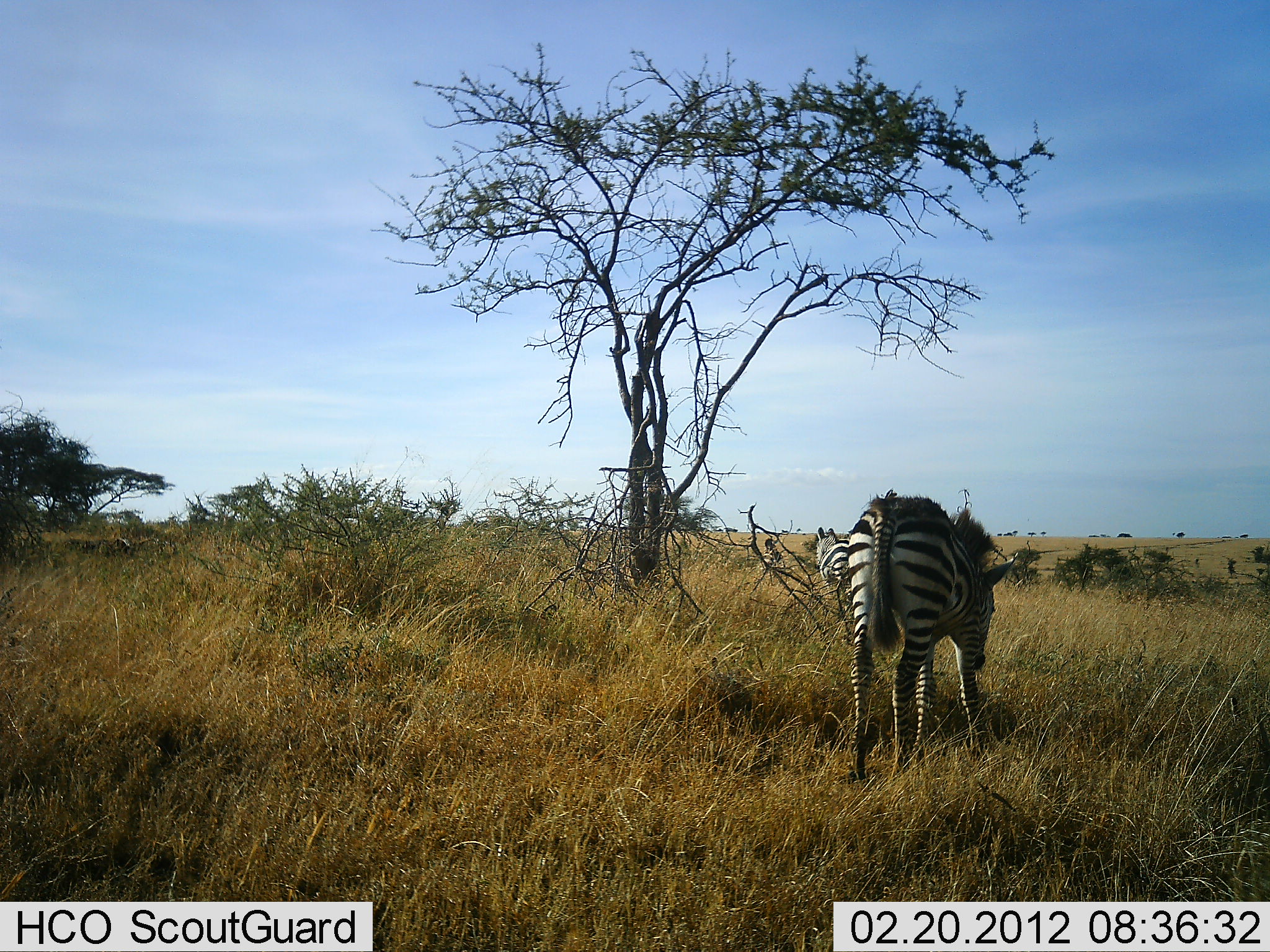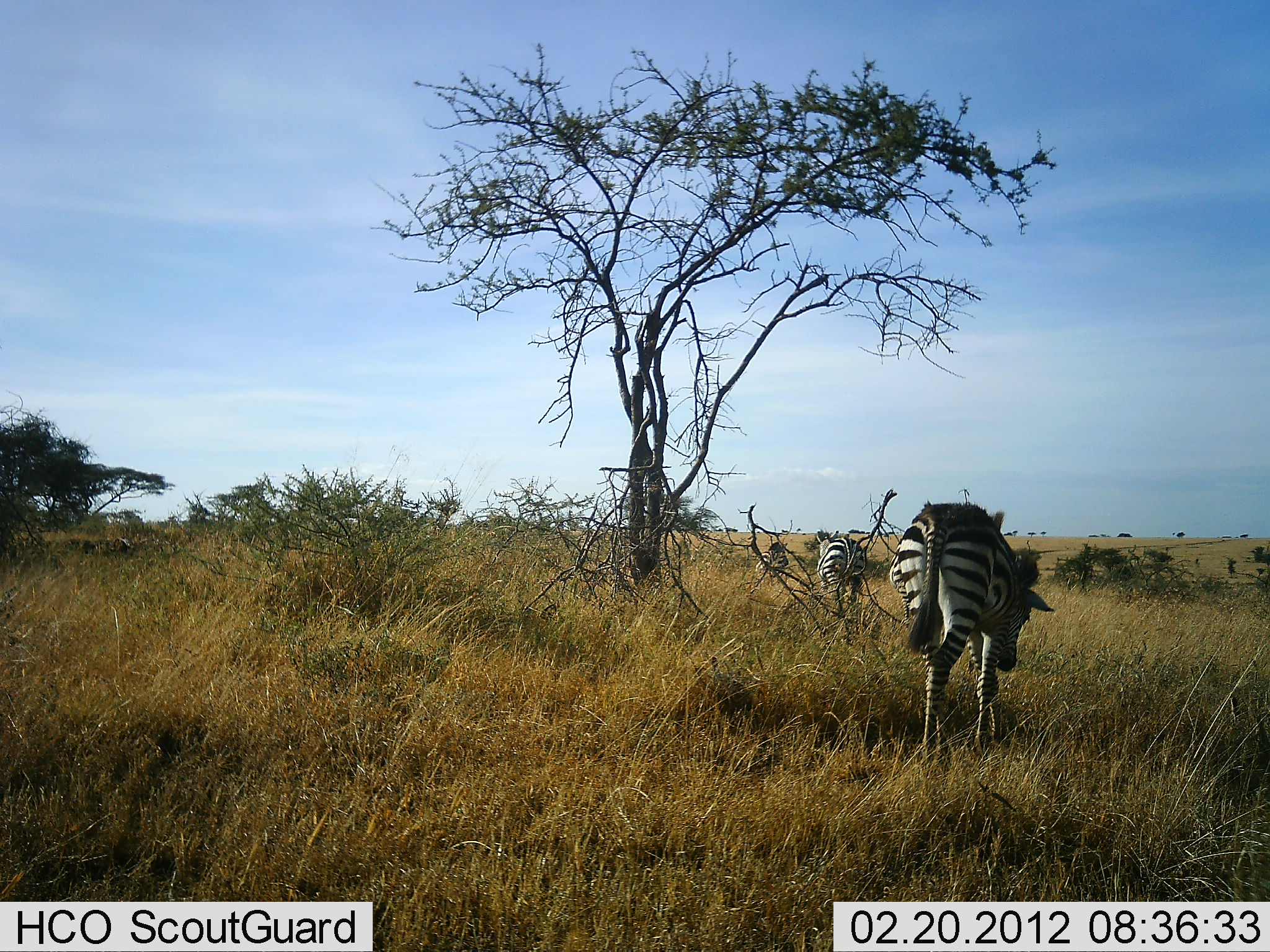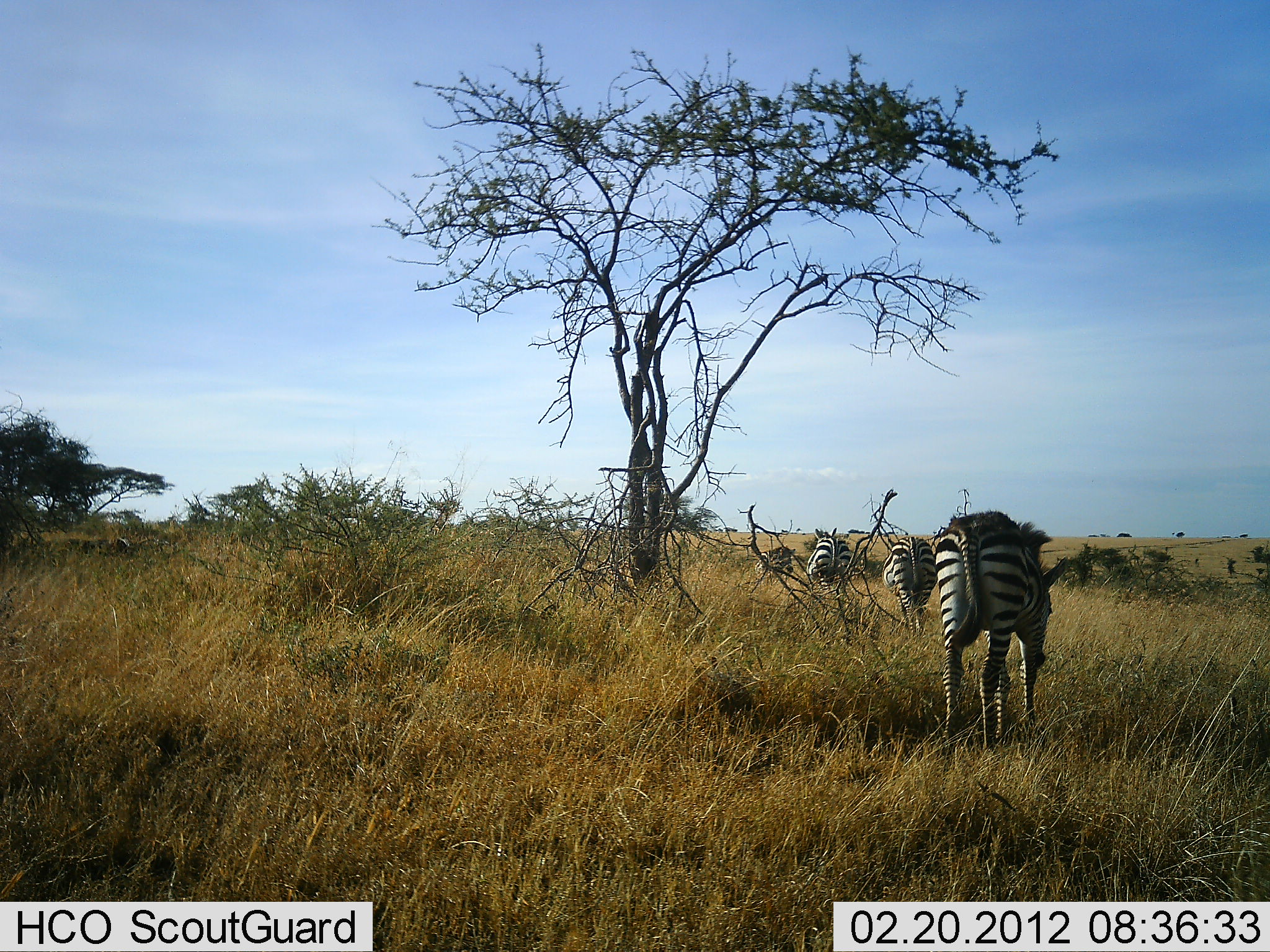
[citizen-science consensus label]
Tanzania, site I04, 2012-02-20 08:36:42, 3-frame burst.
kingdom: Animalia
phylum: Chordata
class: Mammalia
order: Perissodactyla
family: Equidae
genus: Equus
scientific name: Equus quagga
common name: plains zebra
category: zebra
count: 4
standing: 4%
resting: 0%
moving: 85%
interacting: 0%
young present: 0%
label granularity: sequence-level